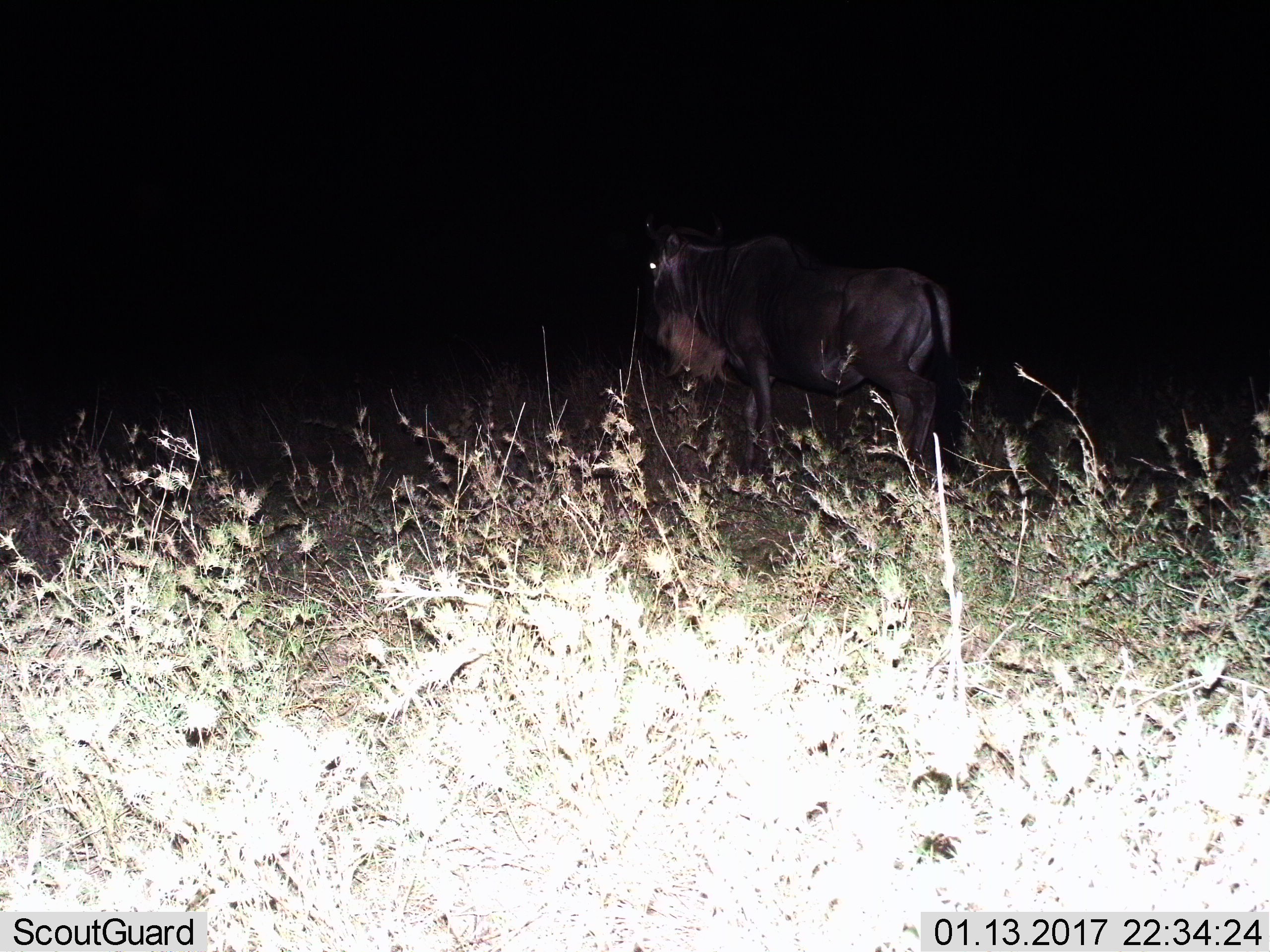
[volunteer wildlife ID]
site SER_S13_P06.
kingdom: Animalia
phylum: Chordata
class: Mammalia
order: Artiodactyla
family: Bovidae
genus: Connochaetes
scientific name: Connochaetes taurinus taurinus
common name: blue wildebeest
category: wildebeestblue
Wildebeestblue (blue wildebeest) (Connochaetes taurinus taurinus), count 1. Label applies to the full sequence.